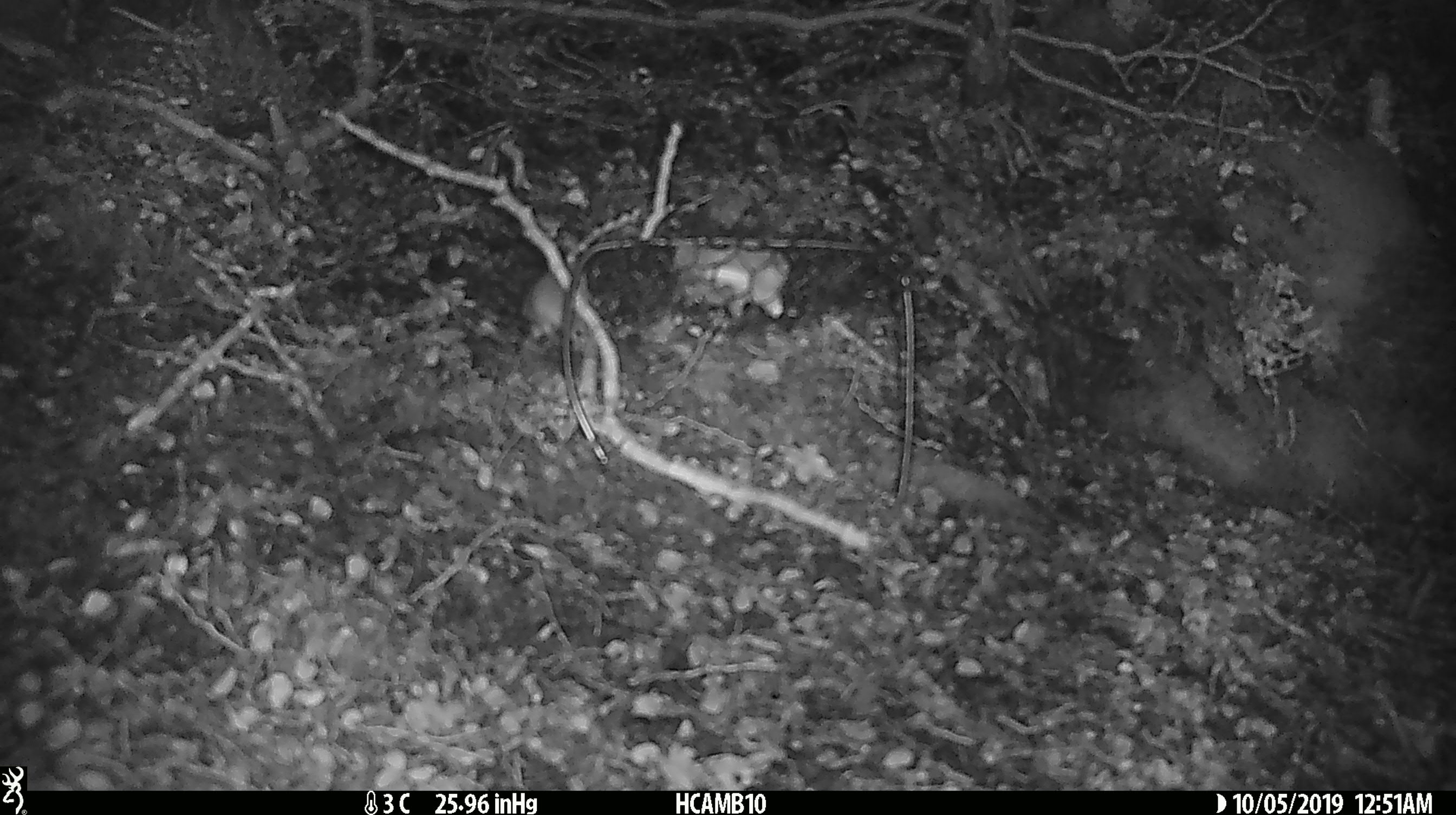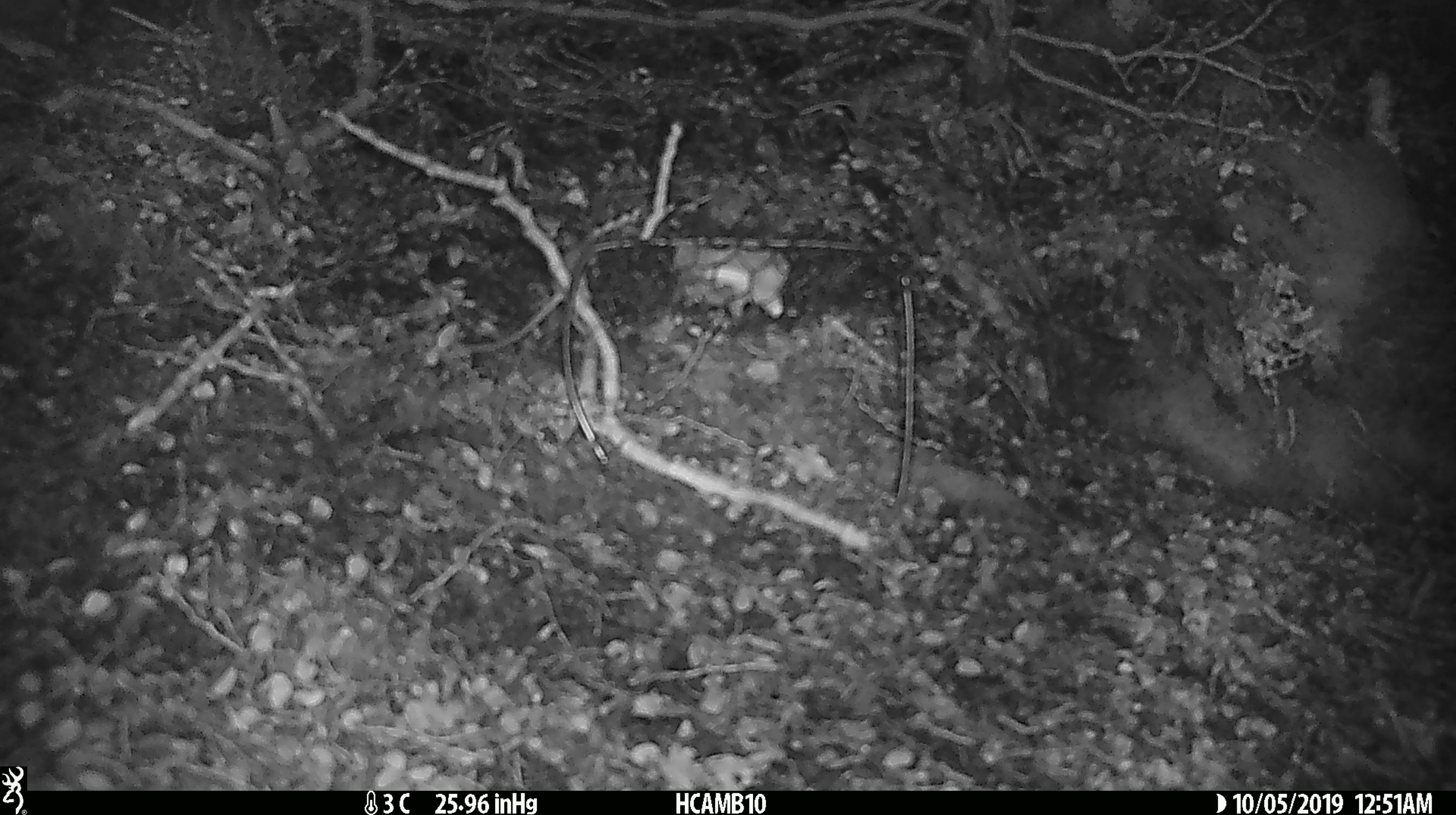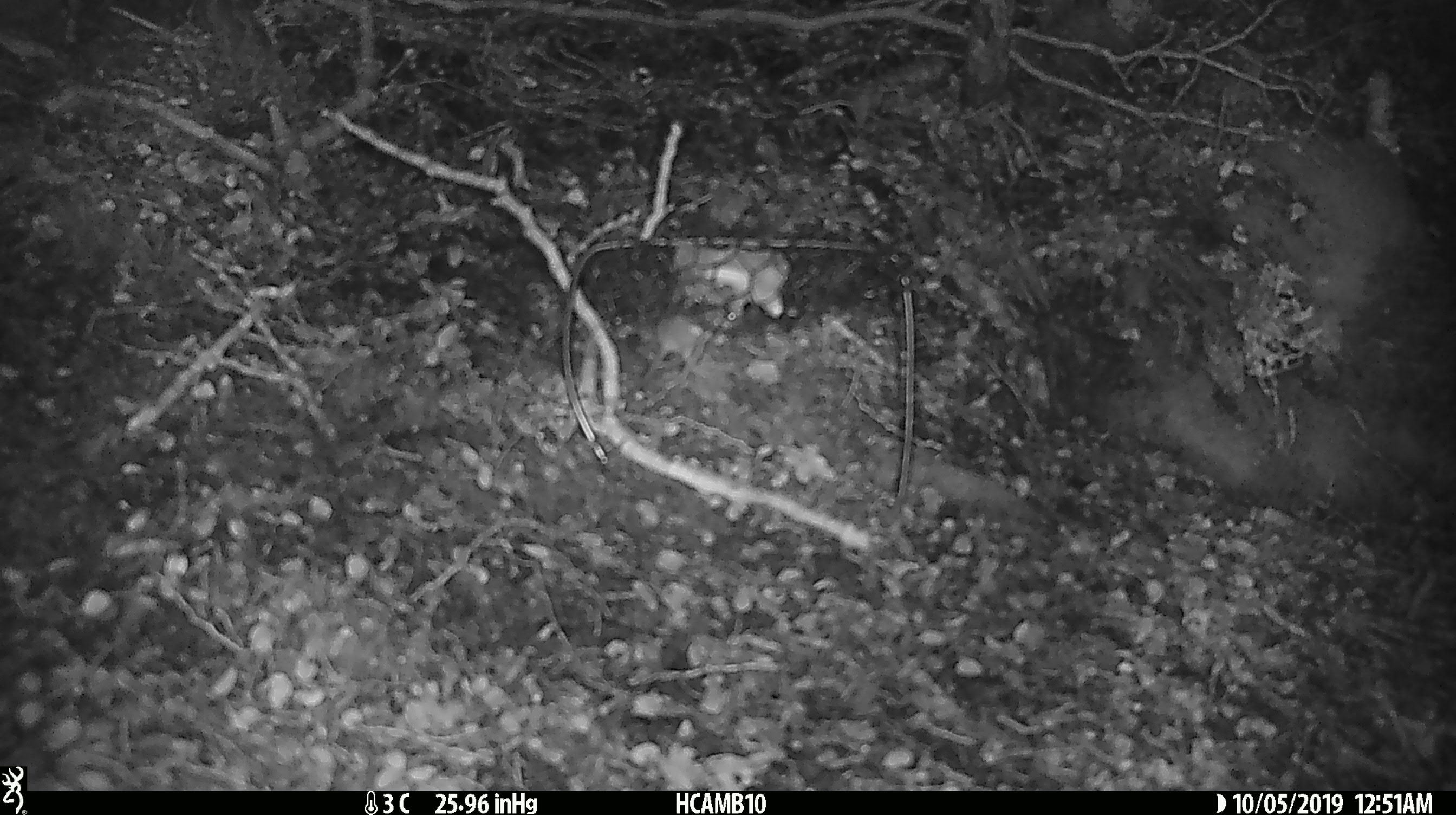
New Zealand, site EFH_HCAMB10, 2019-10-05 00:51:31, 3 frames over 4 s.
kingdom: Animalia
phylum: Chordata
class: Mammalia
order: Rodentia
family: Muridae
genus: Mus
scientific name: Mus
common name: mouse